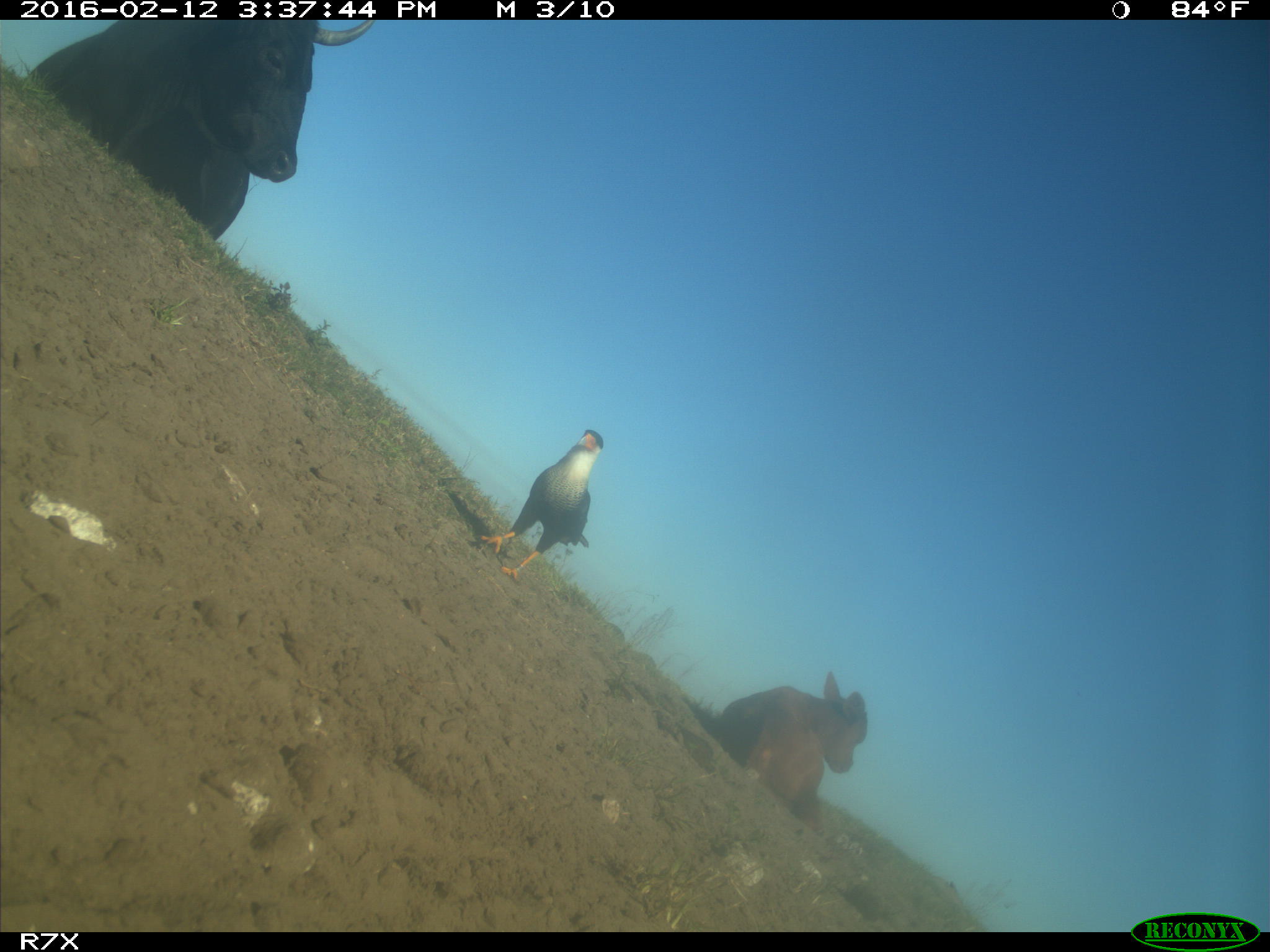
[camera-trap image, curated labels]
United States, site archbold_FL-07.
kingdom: Animalia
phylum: Chordata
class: Mammalia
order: Artiodactyla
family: Bovidae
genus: Bos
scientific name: Bos taurus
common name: domestic cow